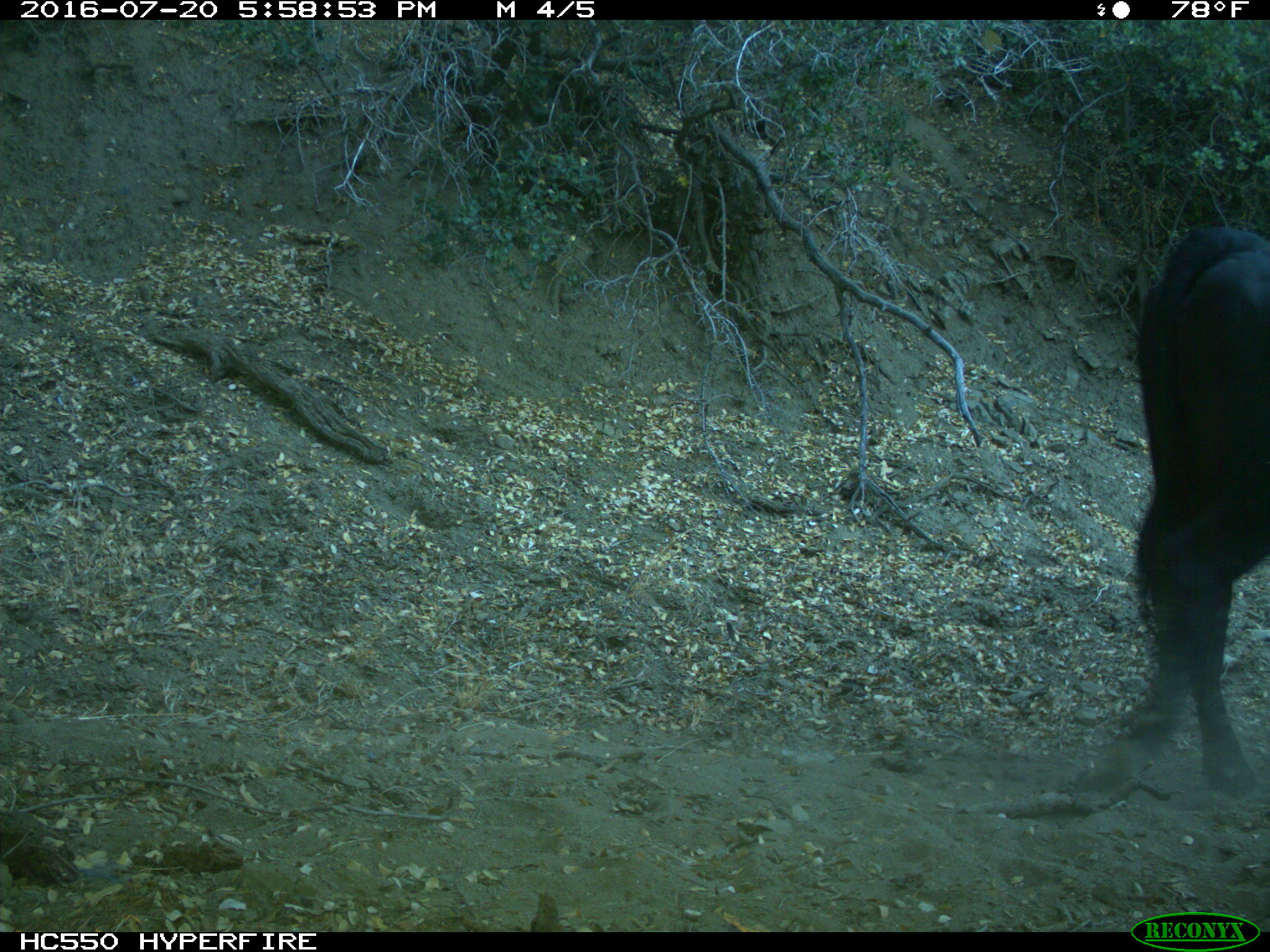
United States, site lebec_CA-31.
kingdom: Animalia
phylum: Chordata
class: Mammalia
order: Artiodactyla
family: Bovidae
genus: Bos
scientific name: Bos taurus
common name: domestic cow